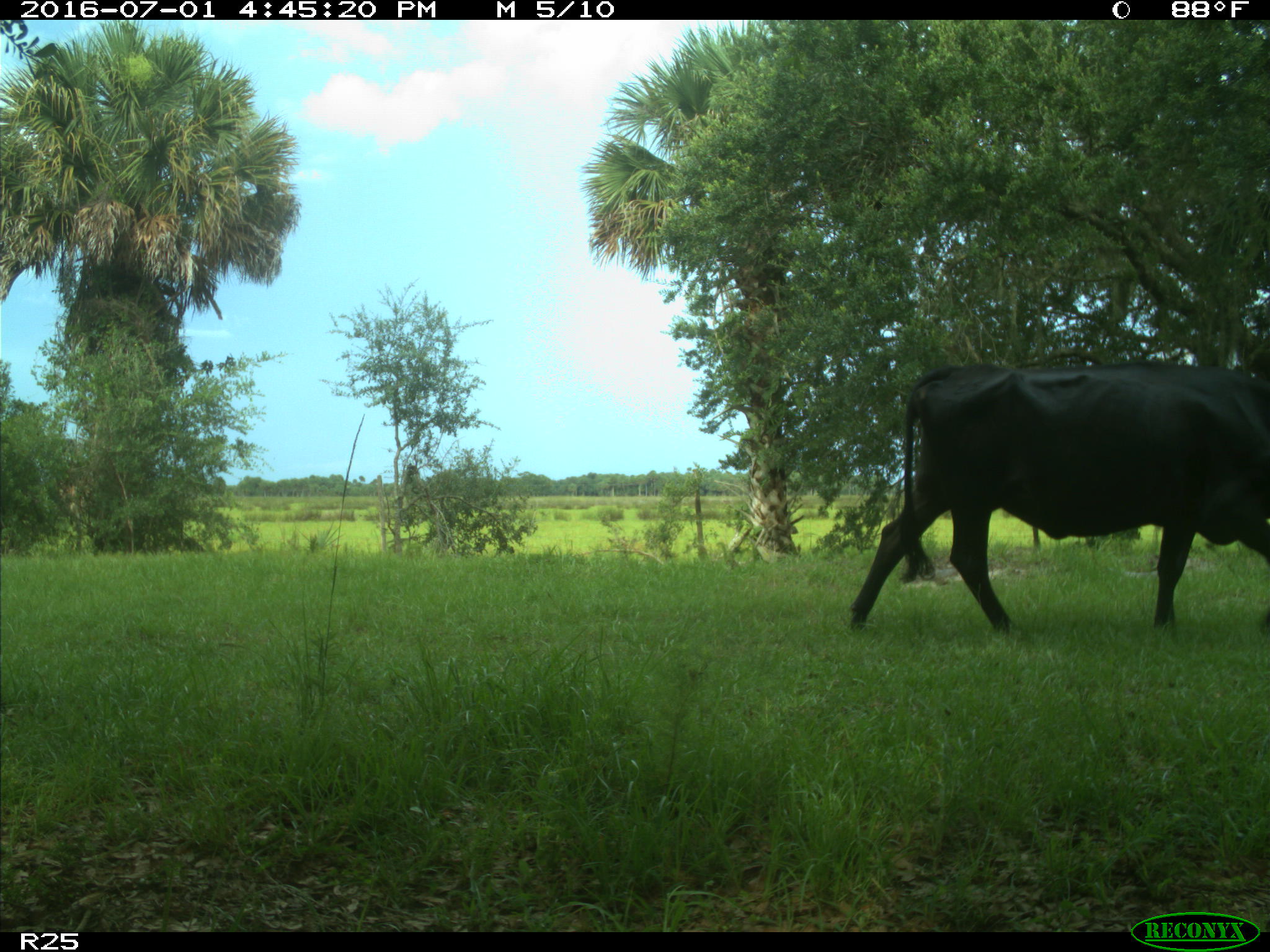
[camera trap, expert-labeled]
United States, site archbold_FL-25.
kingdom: Animalia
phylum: Chordata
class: Mammalia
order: Artiodactyla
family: Bovidae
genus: Bos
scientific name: Bos taurus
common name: domestic cow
Bos taurus (domestic cow).